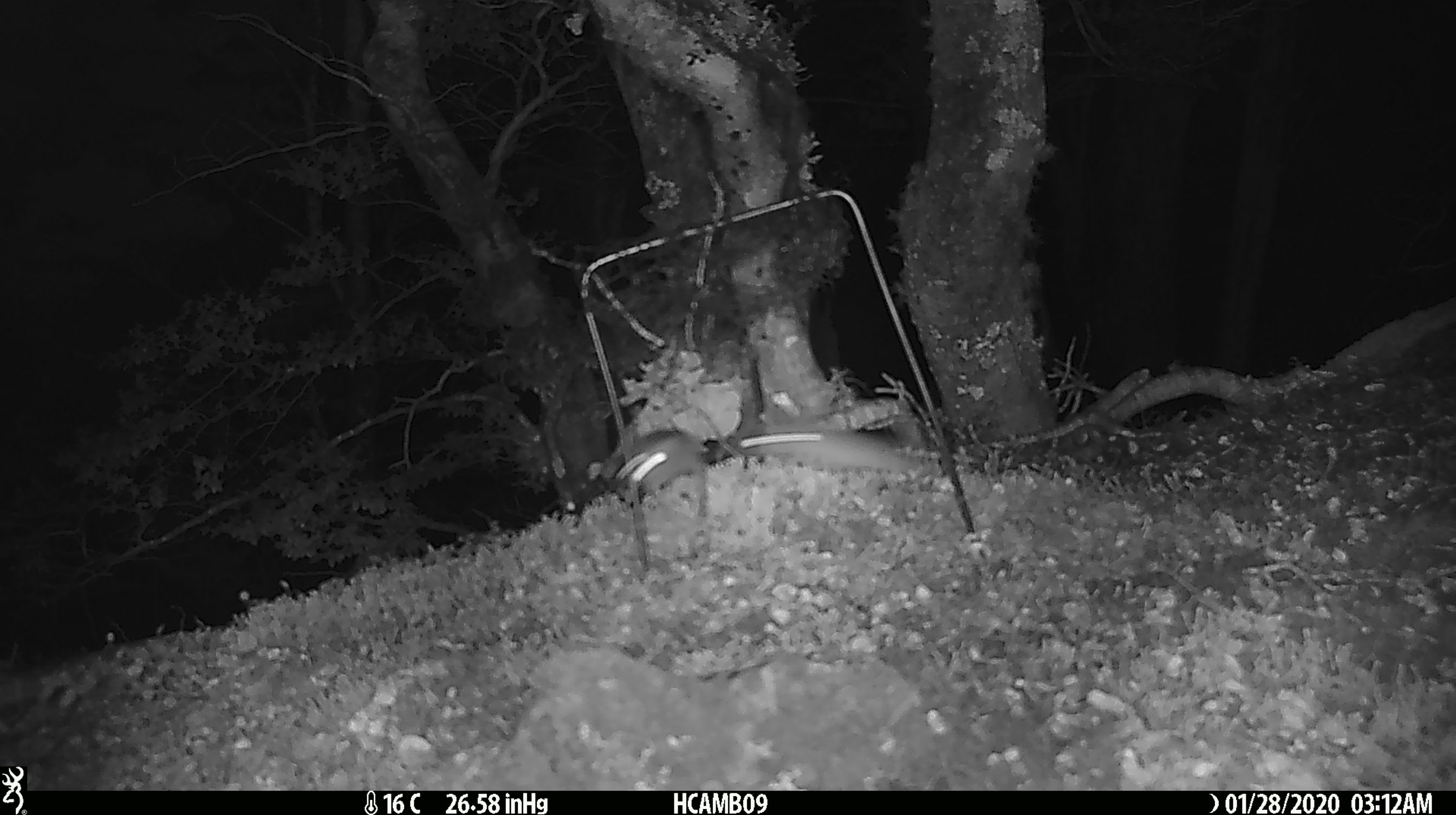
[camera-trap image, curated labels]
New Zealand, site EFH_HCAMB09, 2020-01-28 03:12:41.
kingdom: Animalia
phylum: Chordata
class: Mammalia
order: Rodentia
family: Muridae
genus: Mus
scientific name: Mus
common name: mouse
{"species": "mouse (Mus)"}